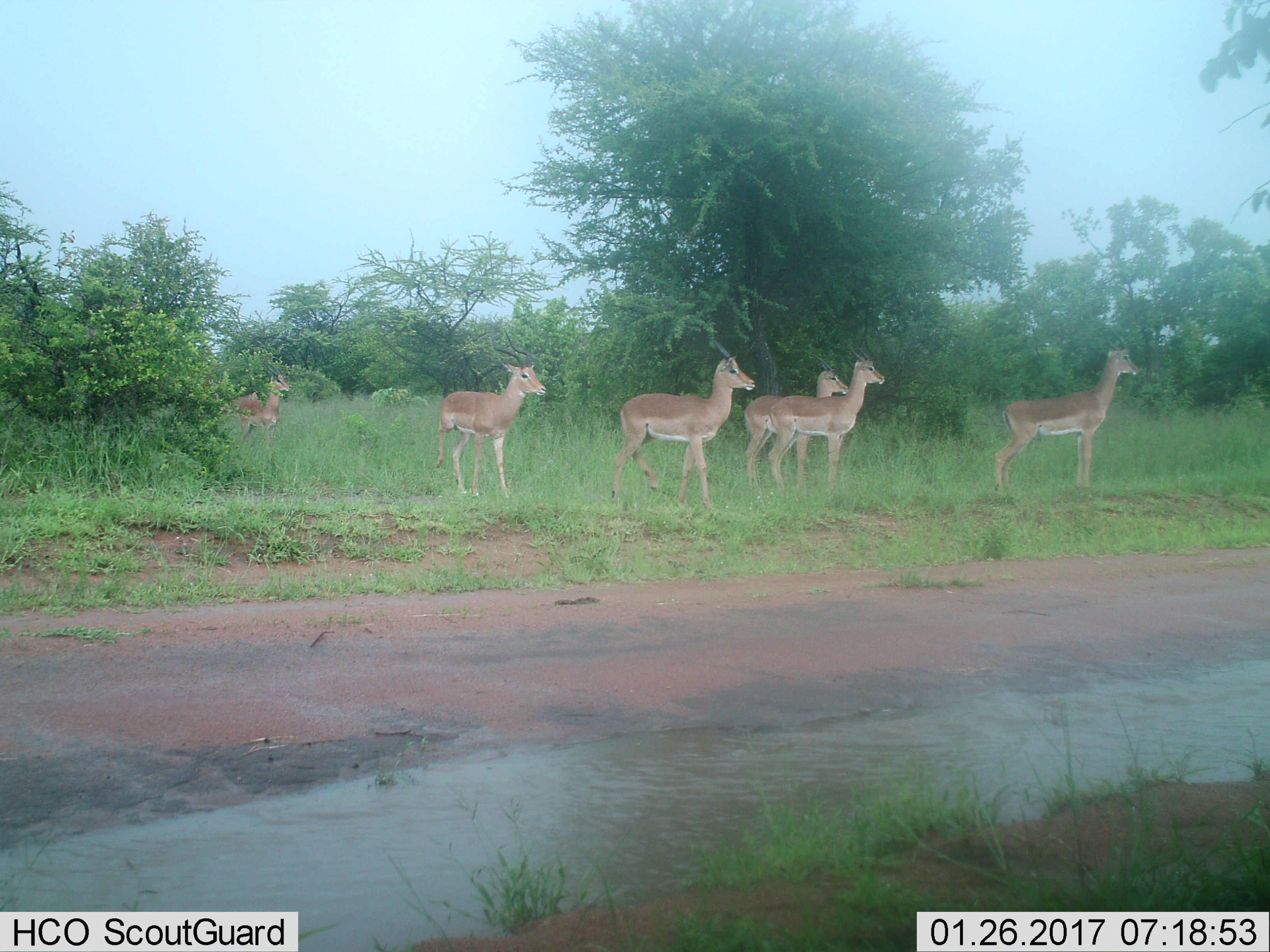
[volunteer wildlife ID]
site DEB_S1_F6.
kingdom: Animalia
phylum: Chordata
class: Mammalia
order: Artiodactyla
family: Bovidae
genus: Aepyceros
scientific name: Aepyceros melampus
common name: impala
Impala (Aepyceros melampus), count 6. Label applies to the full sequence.